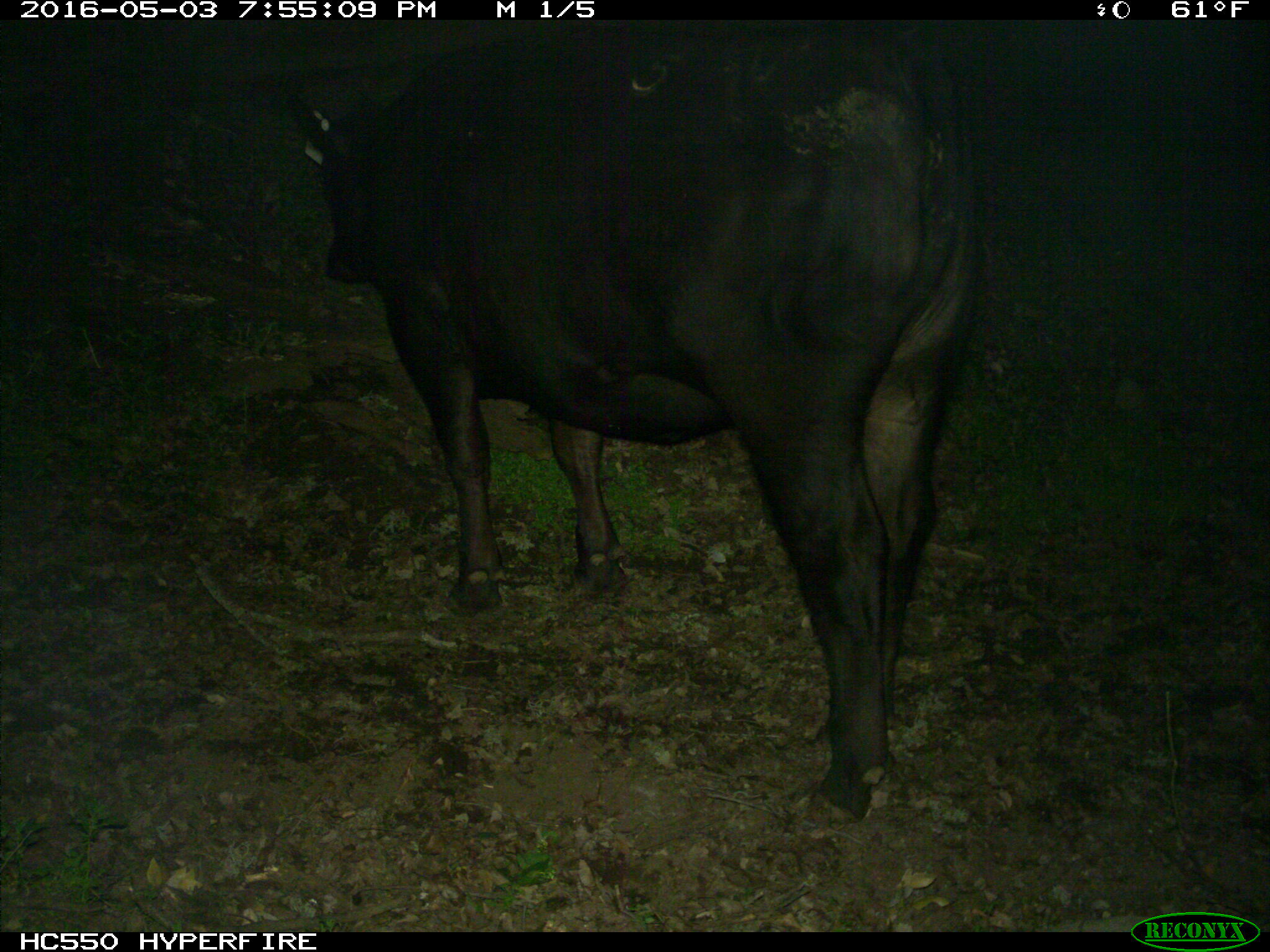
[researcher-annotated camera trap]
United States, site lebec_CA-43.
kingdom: Animalia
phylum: Chordata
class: Mammalia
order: Artiodactyla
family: Bovidae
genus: Bos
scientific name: Bos taurus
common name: domestic cow